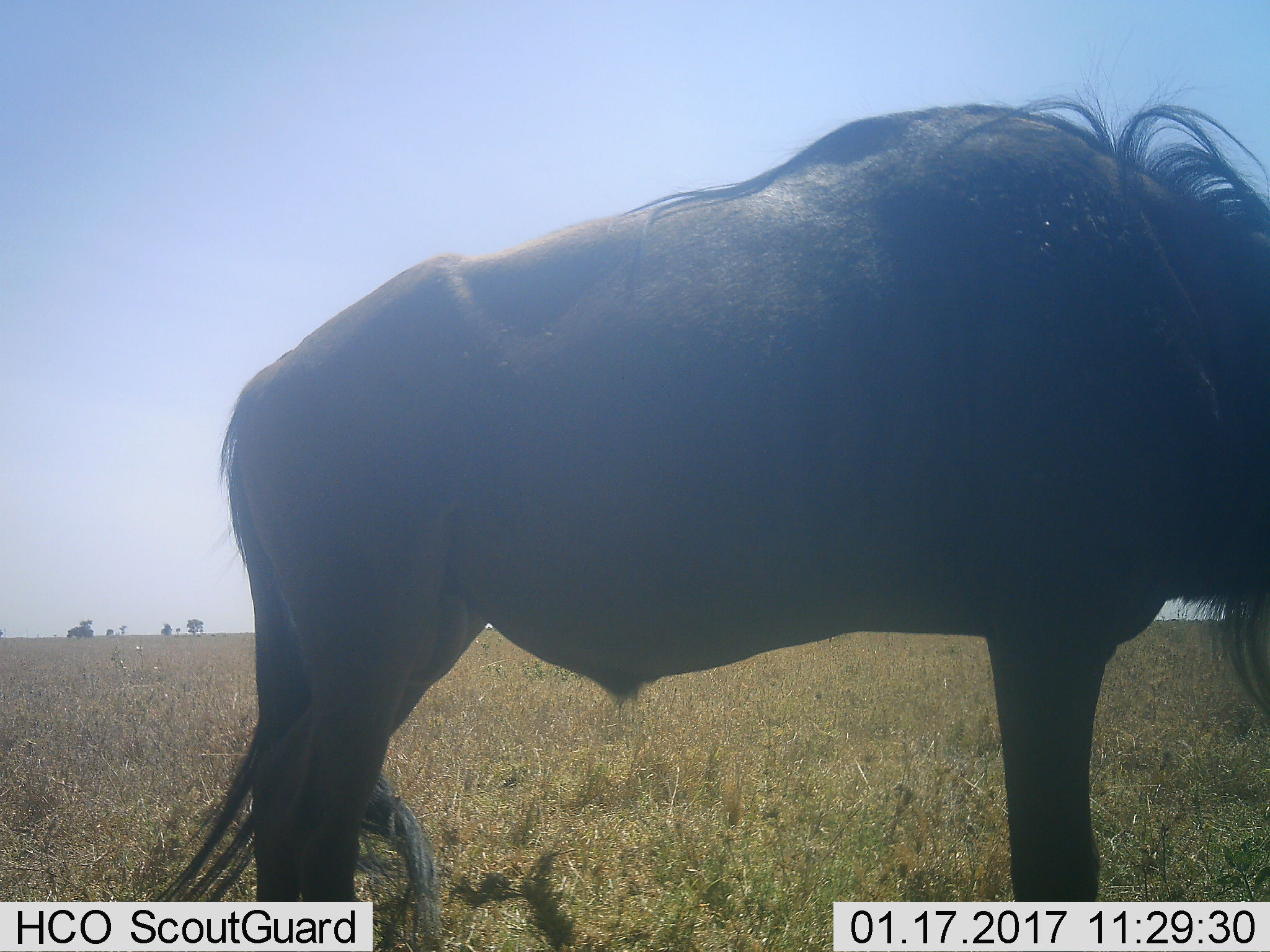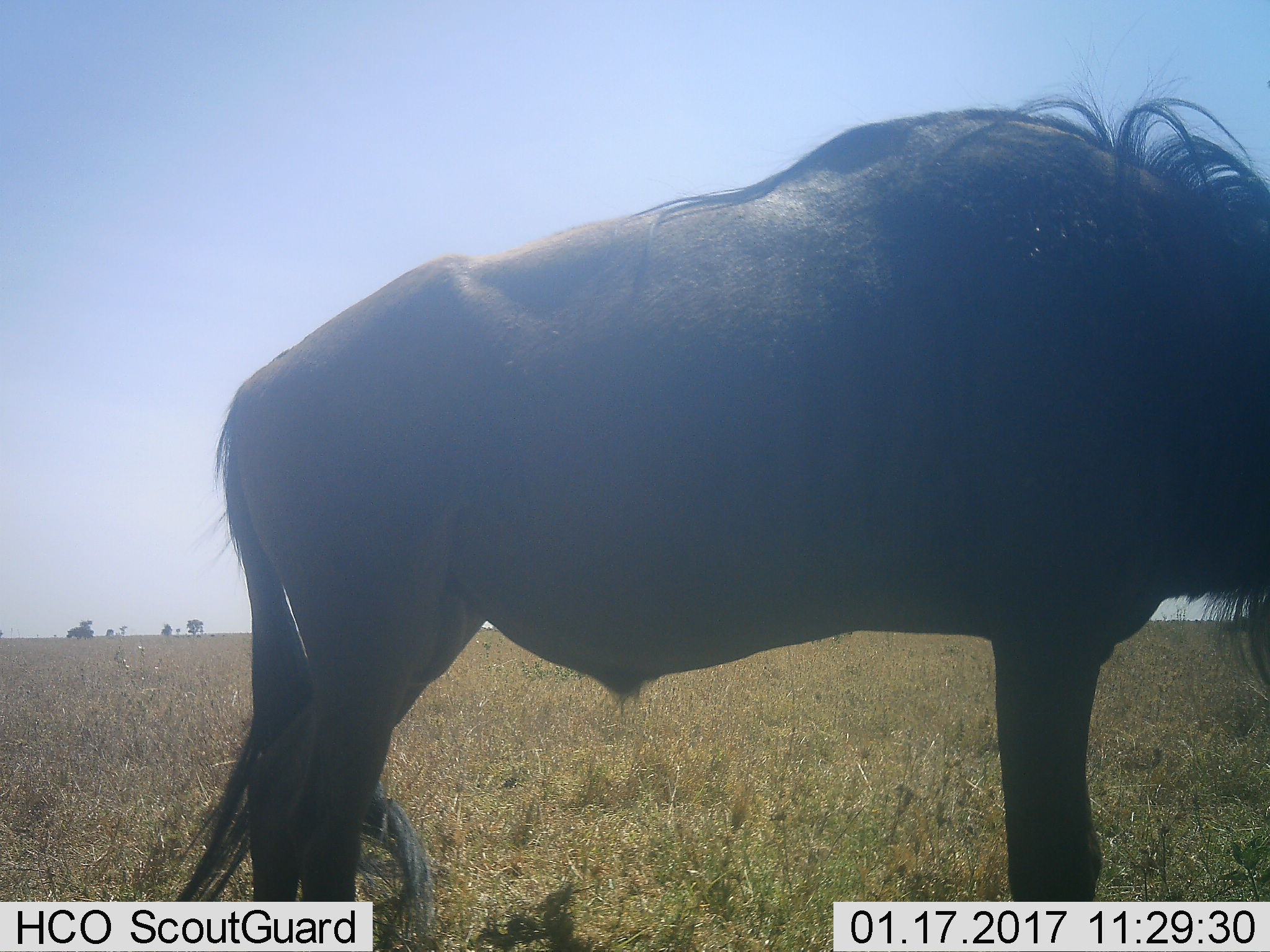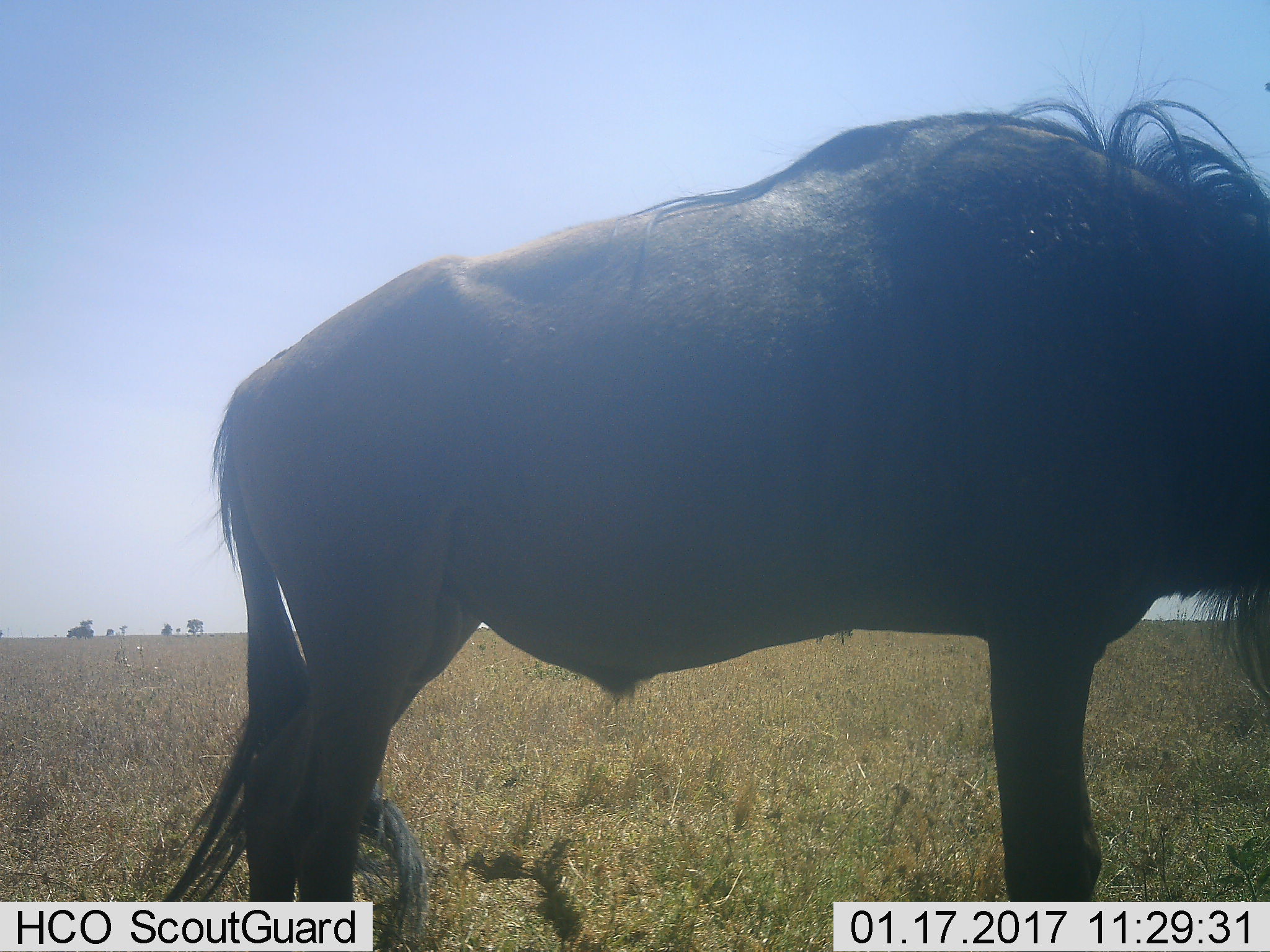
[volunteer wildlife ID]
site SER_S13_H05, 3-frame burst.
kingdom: Animalia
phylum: Chordata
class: Mammalia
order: Artiodactyla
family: Bovidae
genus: Connochaetes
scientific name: Connochaetes taurinus taurinus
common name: blue wildebeest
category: wildebeestblue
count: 1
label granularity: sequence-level